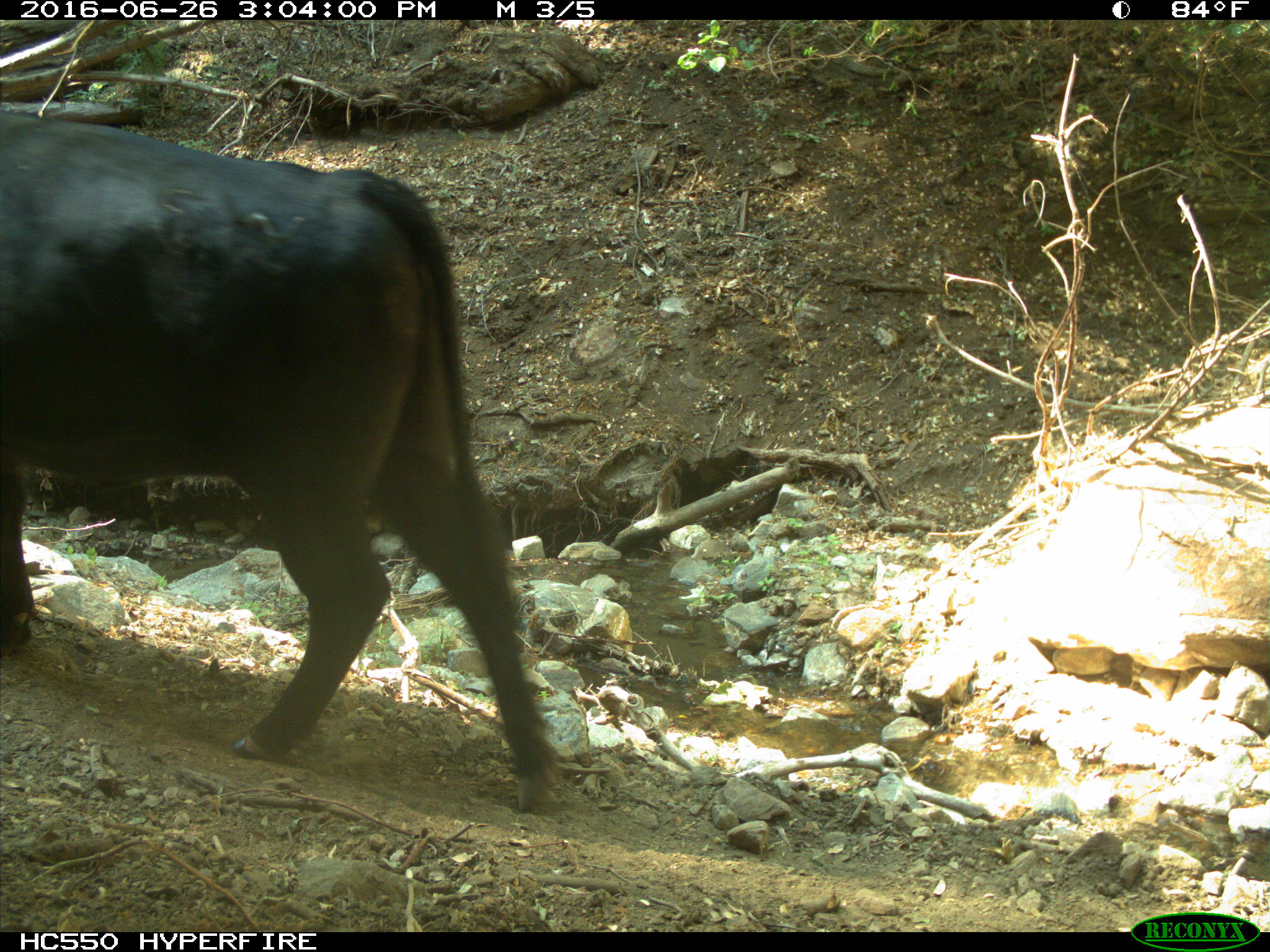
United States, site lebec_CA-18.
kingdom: Animalia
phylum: Chordata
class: Mammalia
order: Artiodactyla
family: Bovidae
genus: Bos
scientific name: Bos taurus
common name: domestic cow